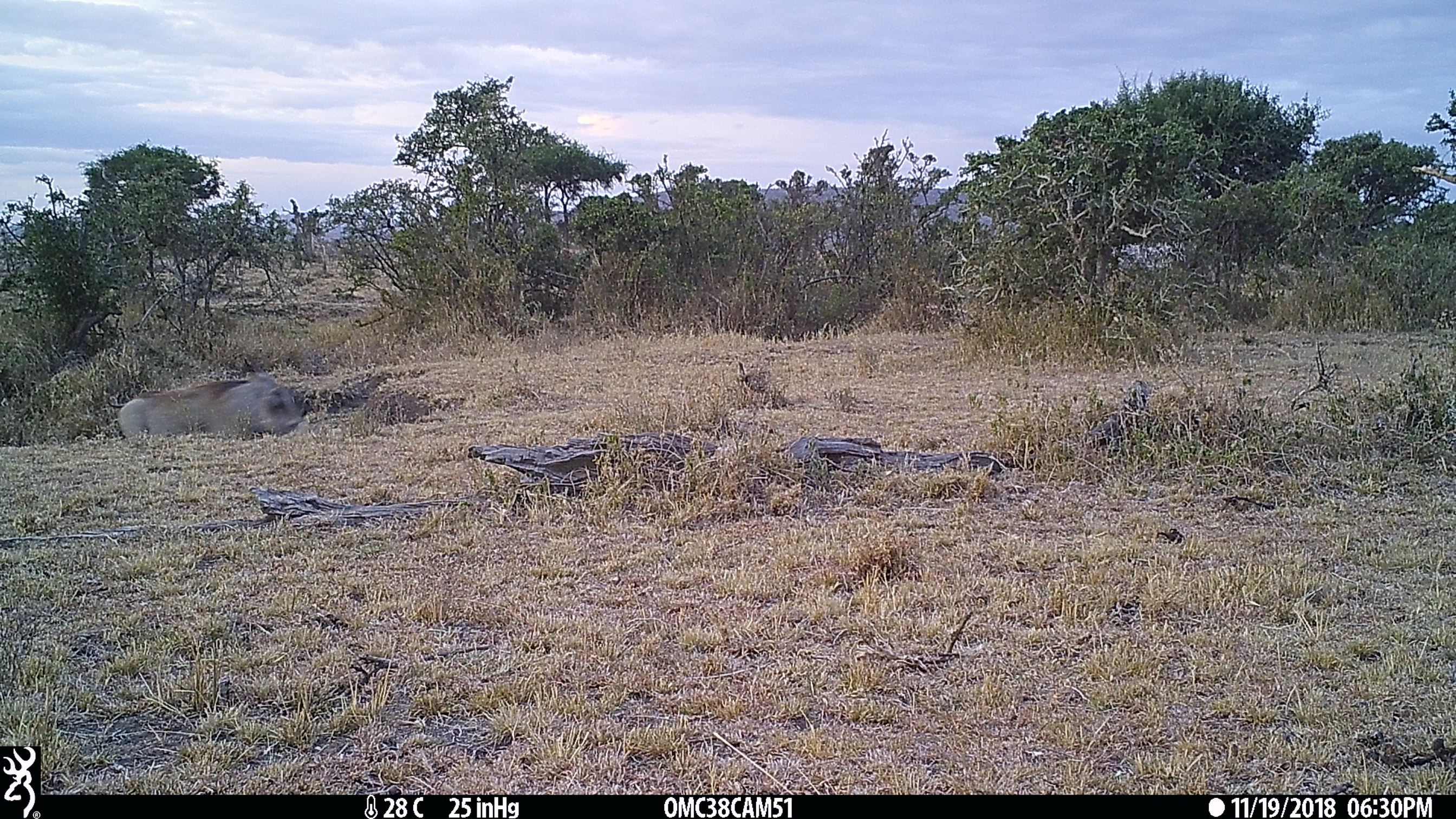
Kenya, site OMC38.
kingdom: Animalia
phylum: Chordata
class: Mammalia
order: Artiodactyla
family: Suidae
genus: Phacochoerus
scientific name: Phacochoerus africanus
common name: common warthog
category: warthog